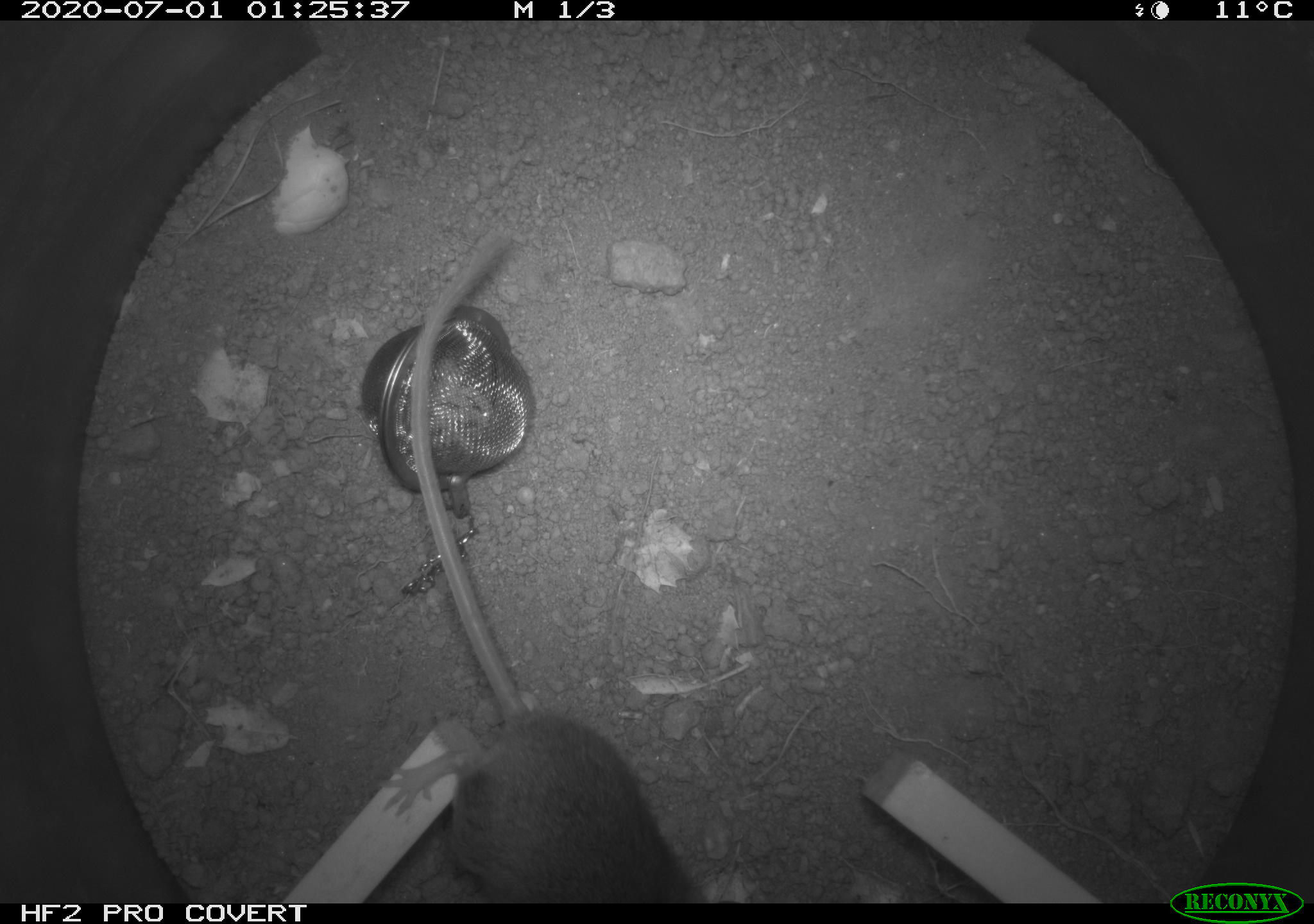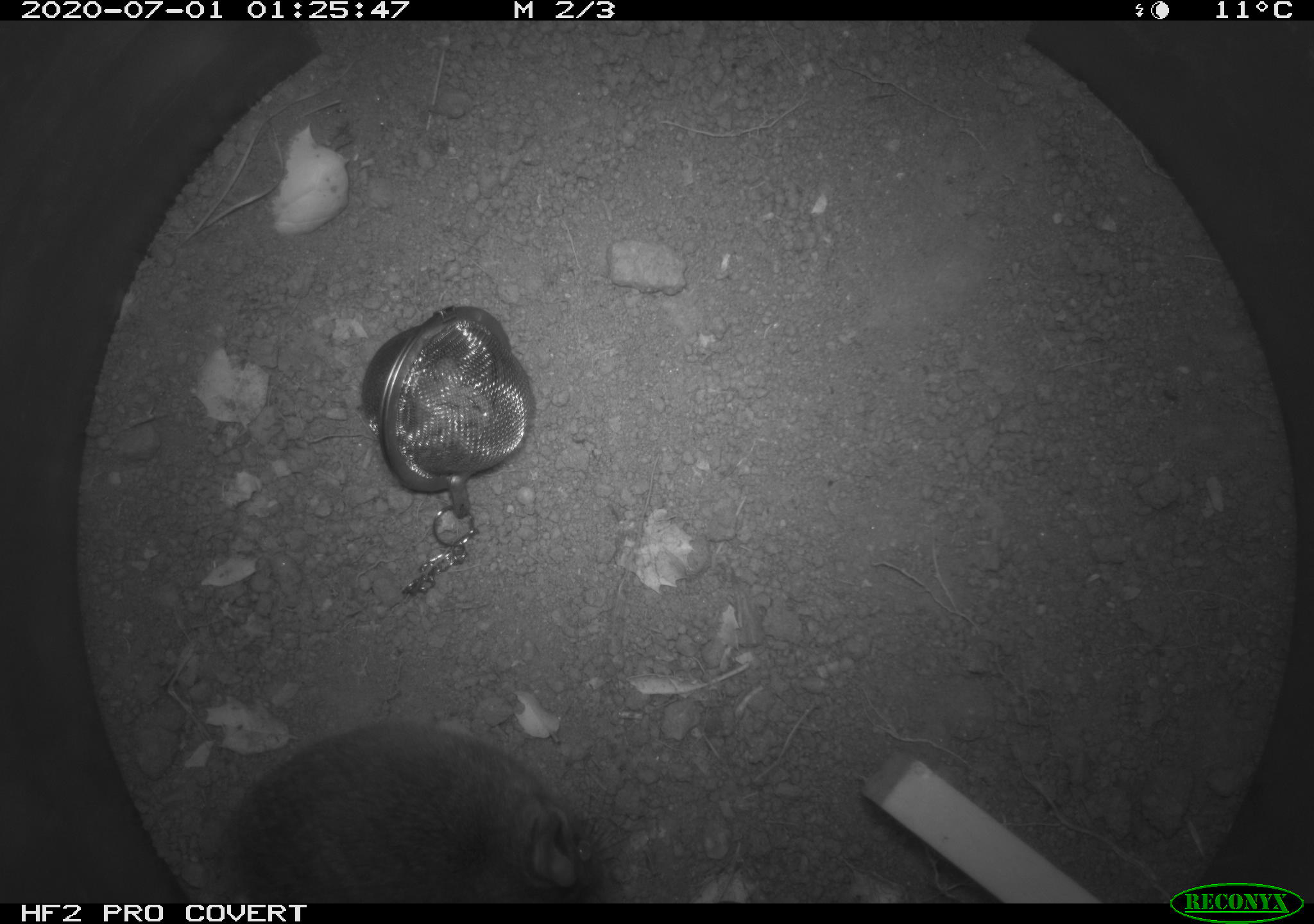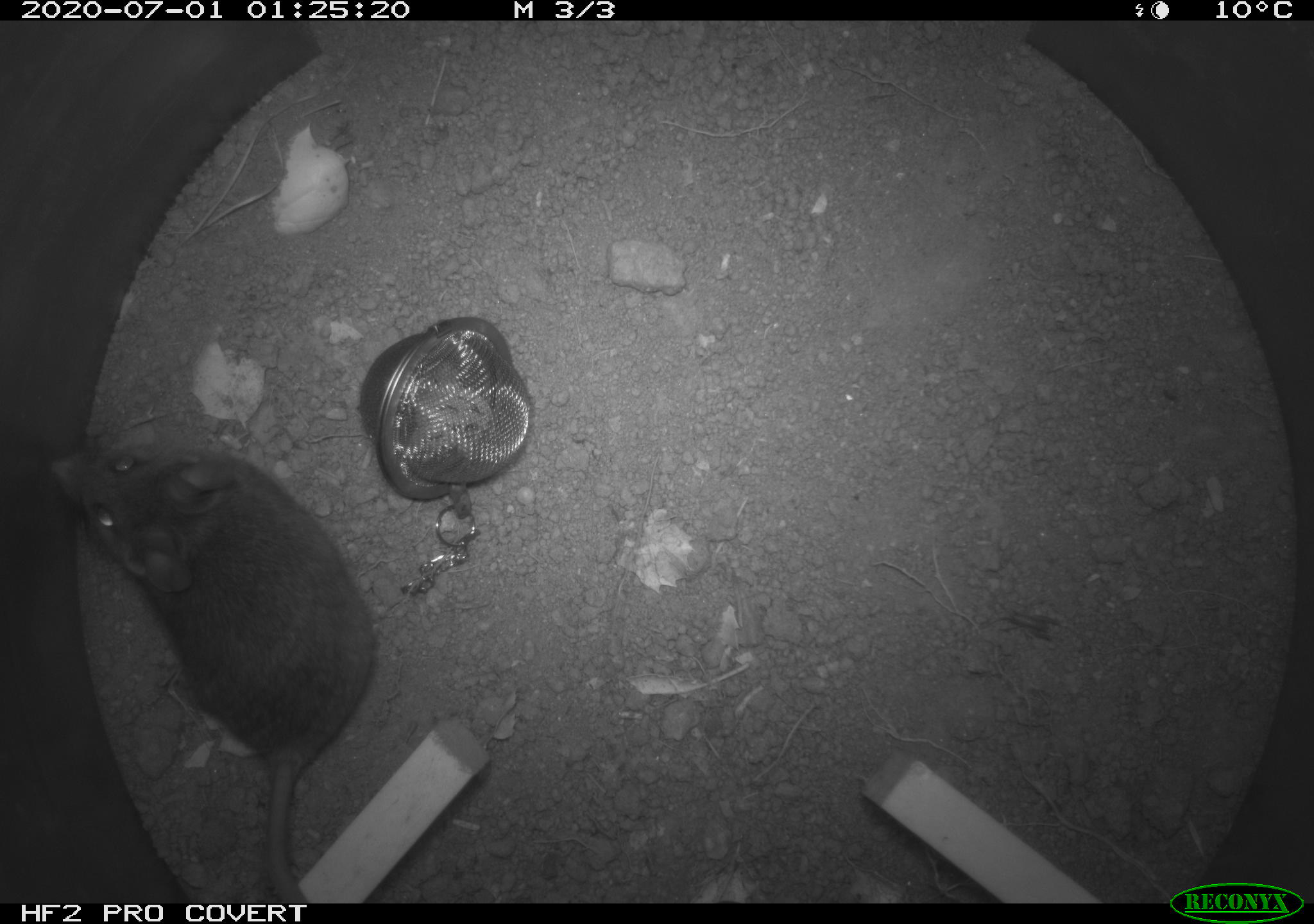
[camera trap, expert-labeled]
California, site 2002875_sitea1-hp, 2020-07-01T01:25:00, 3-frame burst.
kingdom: Animalia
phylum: Chordata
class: Mammalia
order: Rodentia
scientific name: Rodentia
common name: rodent